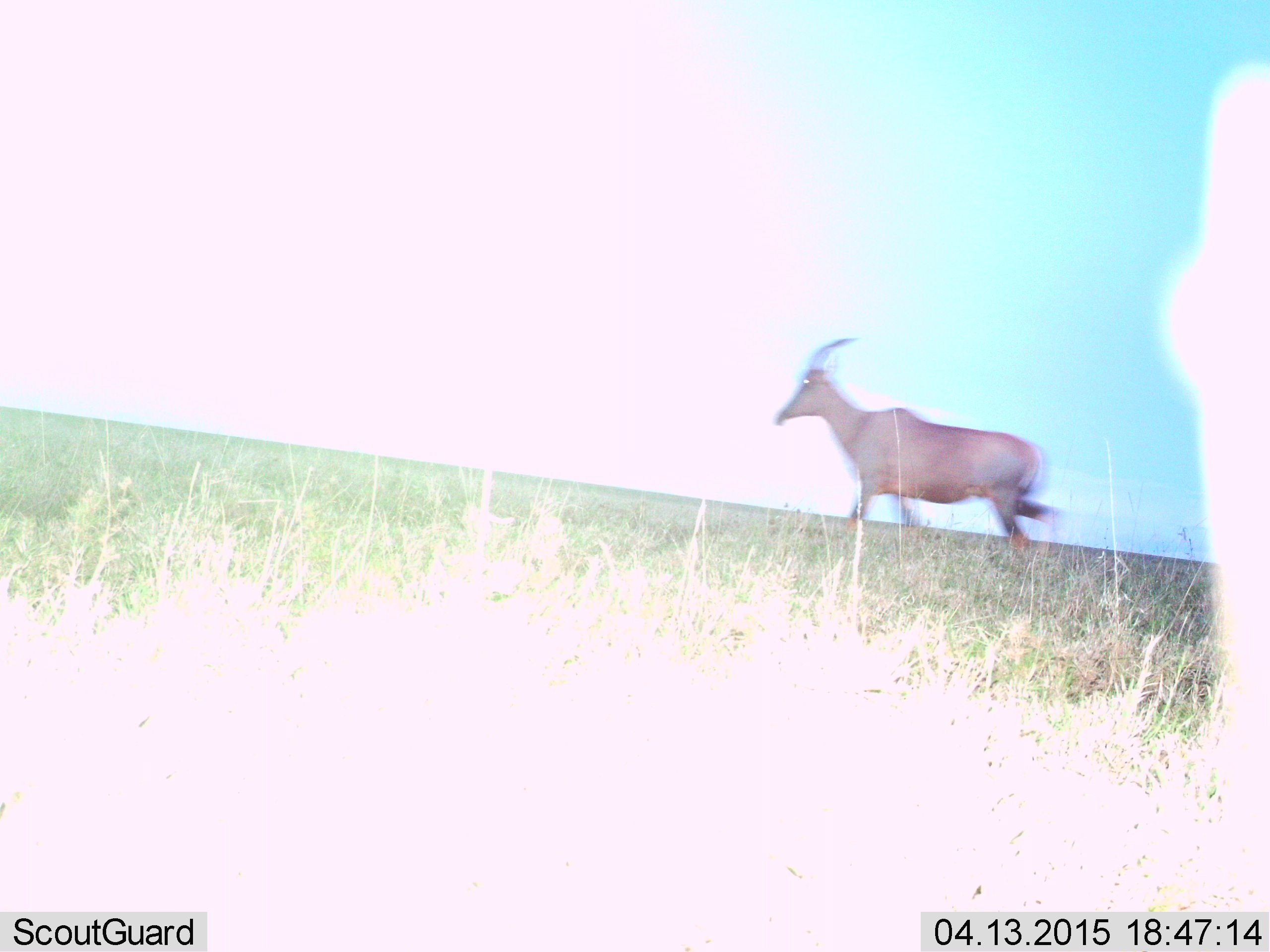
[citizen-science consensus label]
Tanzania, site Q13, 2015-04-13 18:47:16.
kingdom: Animalia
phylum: Chordata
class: Mammalia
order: Artiodactyla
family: Bovidae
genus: Damaliscus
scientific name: Damaliscus lunatus jimela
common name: topi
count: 1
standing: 10%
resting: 0%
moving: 90%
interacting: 0%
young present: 0%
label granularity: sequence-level